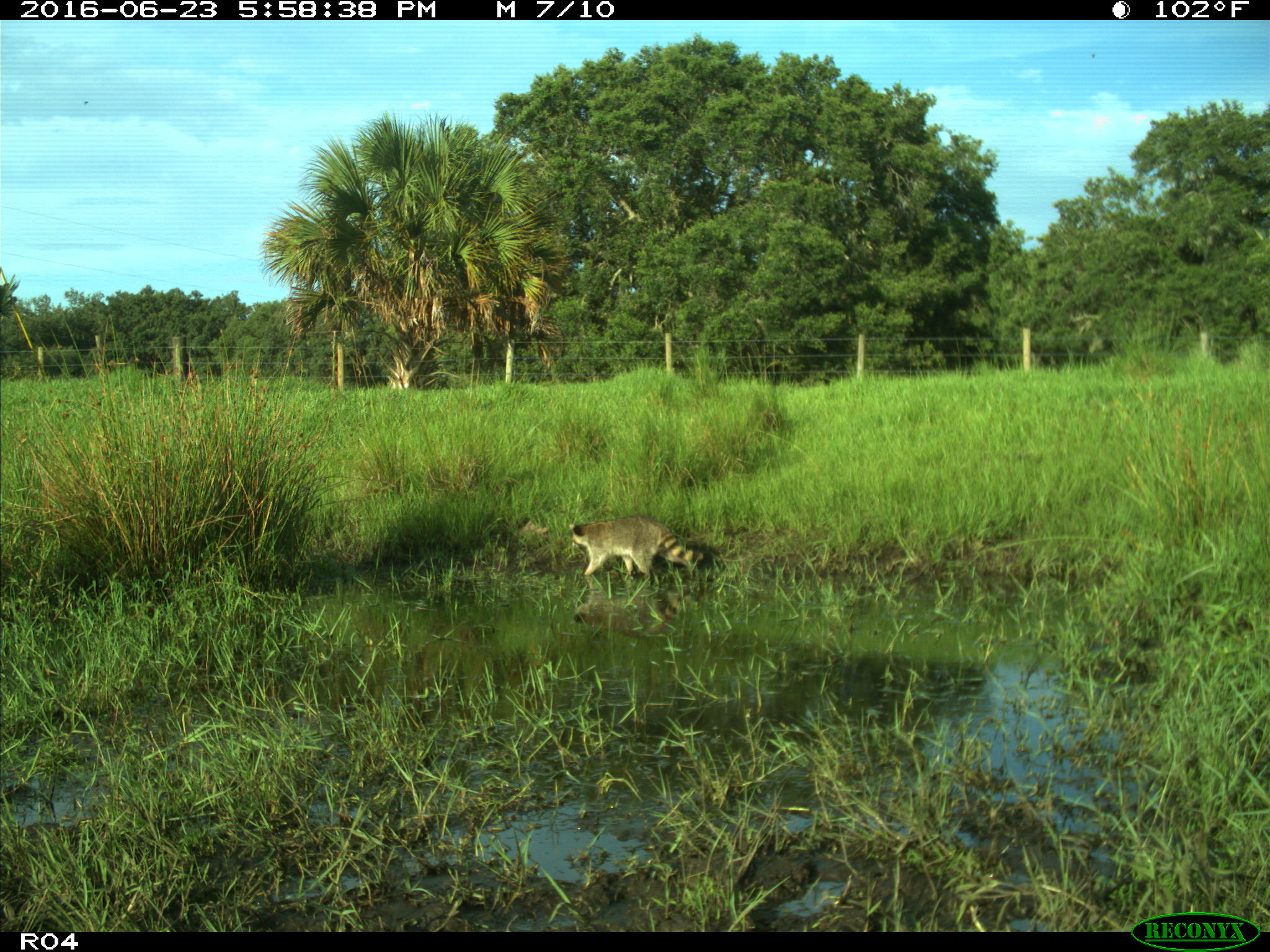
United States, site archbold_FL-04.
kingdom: Animalia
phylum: Chordata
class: Mammalia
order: Carnivora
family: Procyonidae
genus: Procyon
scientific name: Procyon lotor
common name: common raccoon